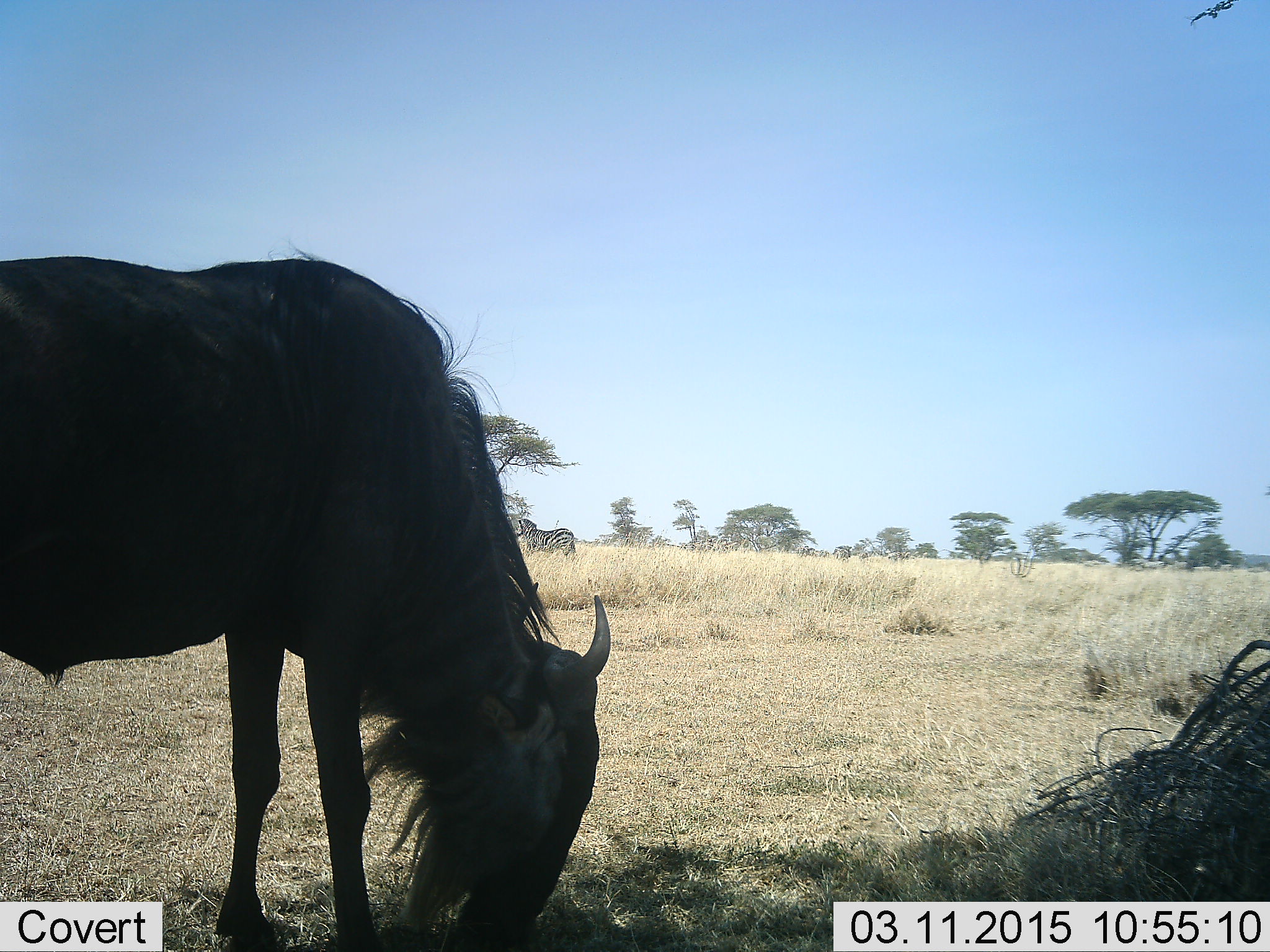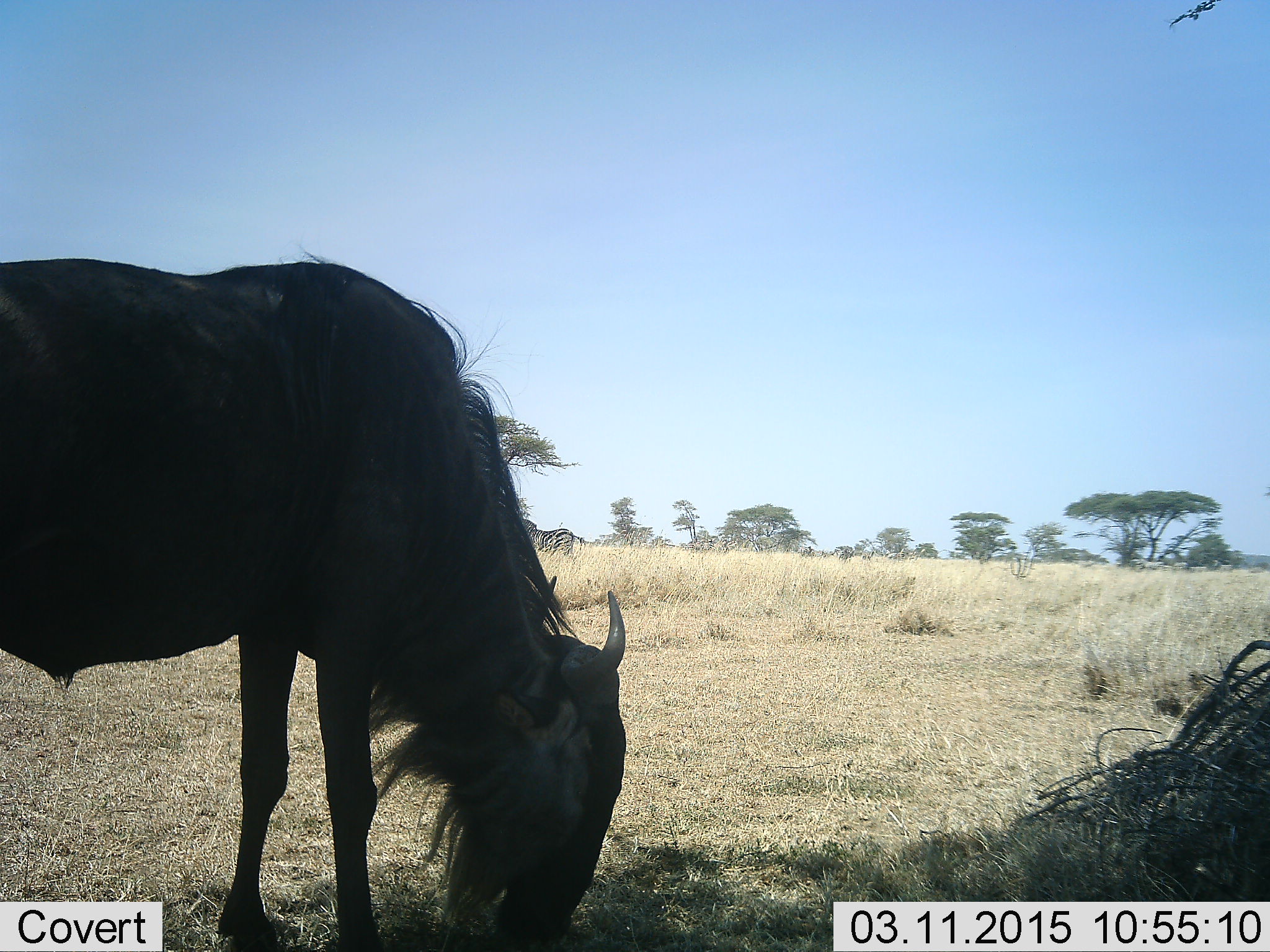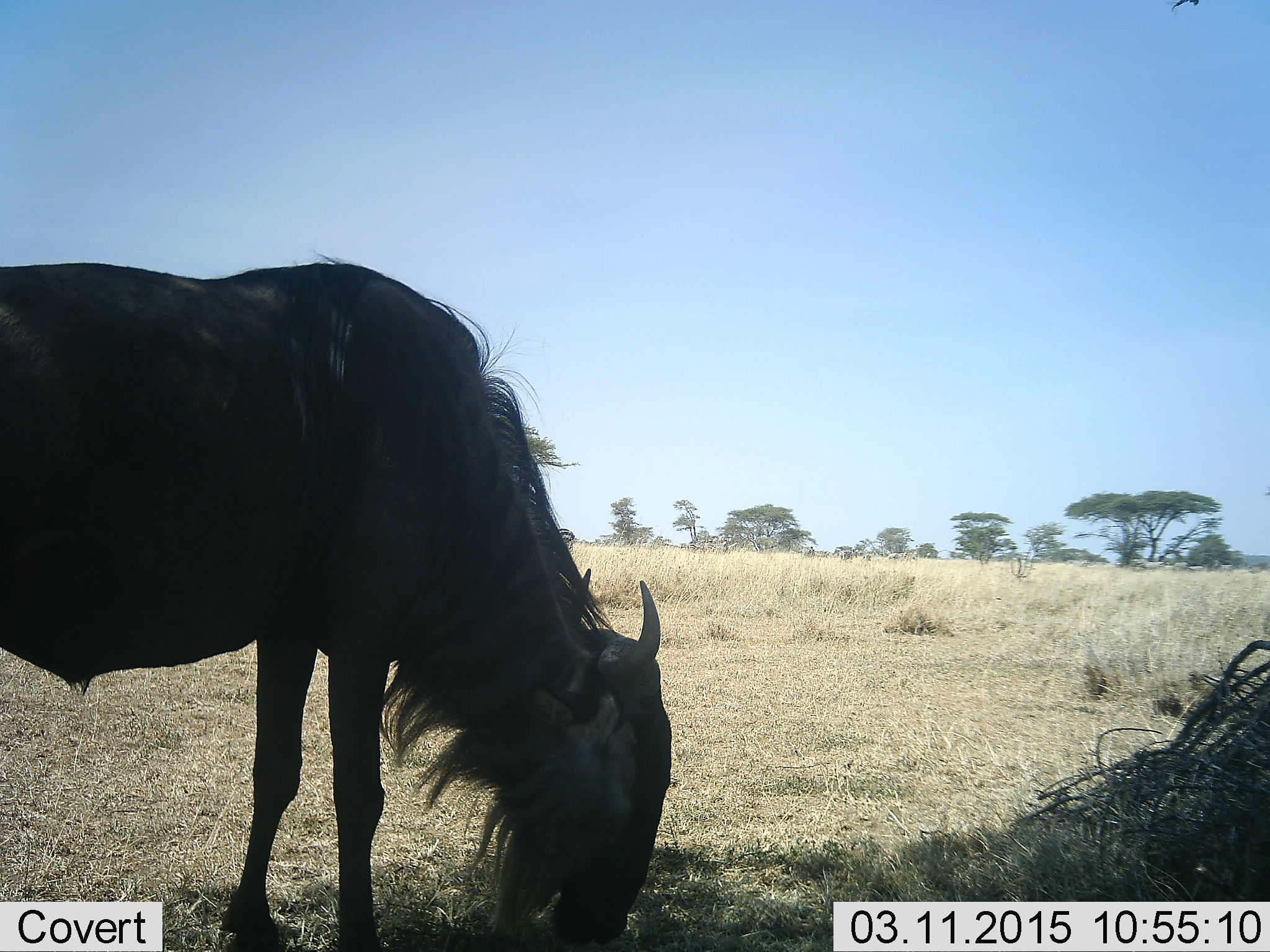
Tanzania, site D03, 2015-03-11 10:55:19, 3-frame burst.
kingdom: Animalia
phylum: Chordata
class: Mammalia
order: Artiodactyla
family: Bovidae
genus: Connochaetes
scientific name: Connochaetes taurinus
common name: blue wildebeest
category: wildebeest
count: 1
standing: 33%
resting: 0%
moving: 0%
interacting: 0%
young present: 0%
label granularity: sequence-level